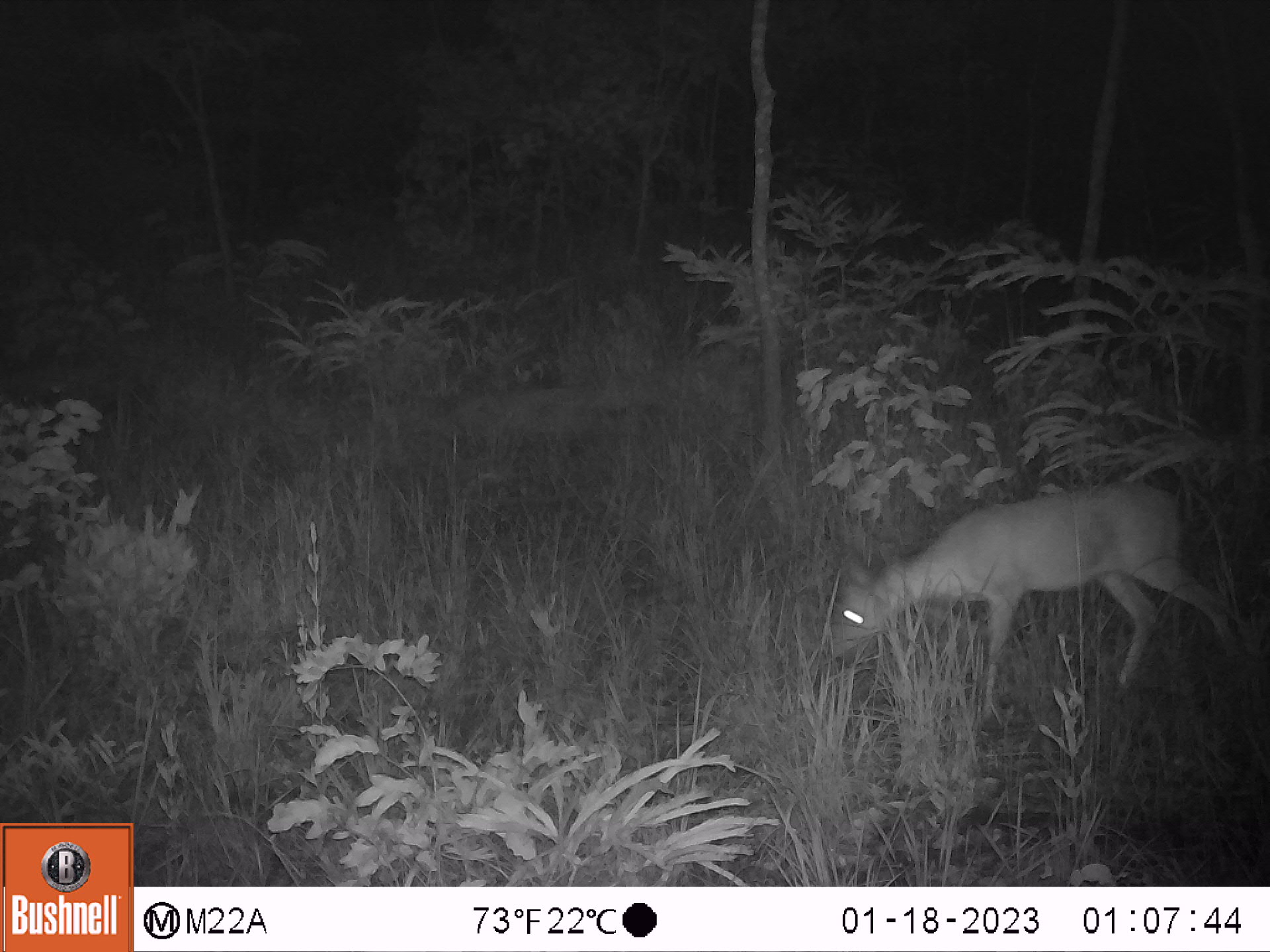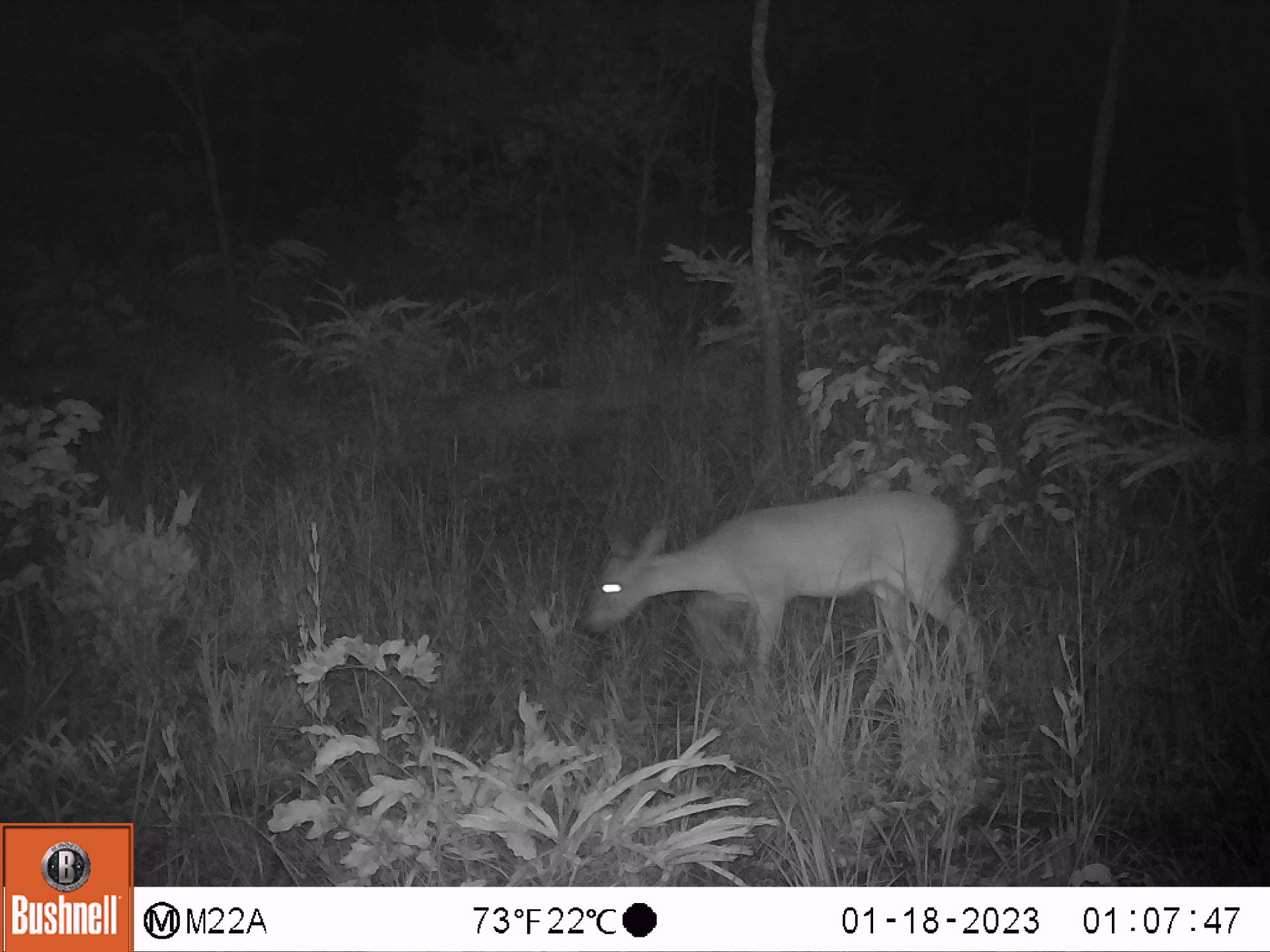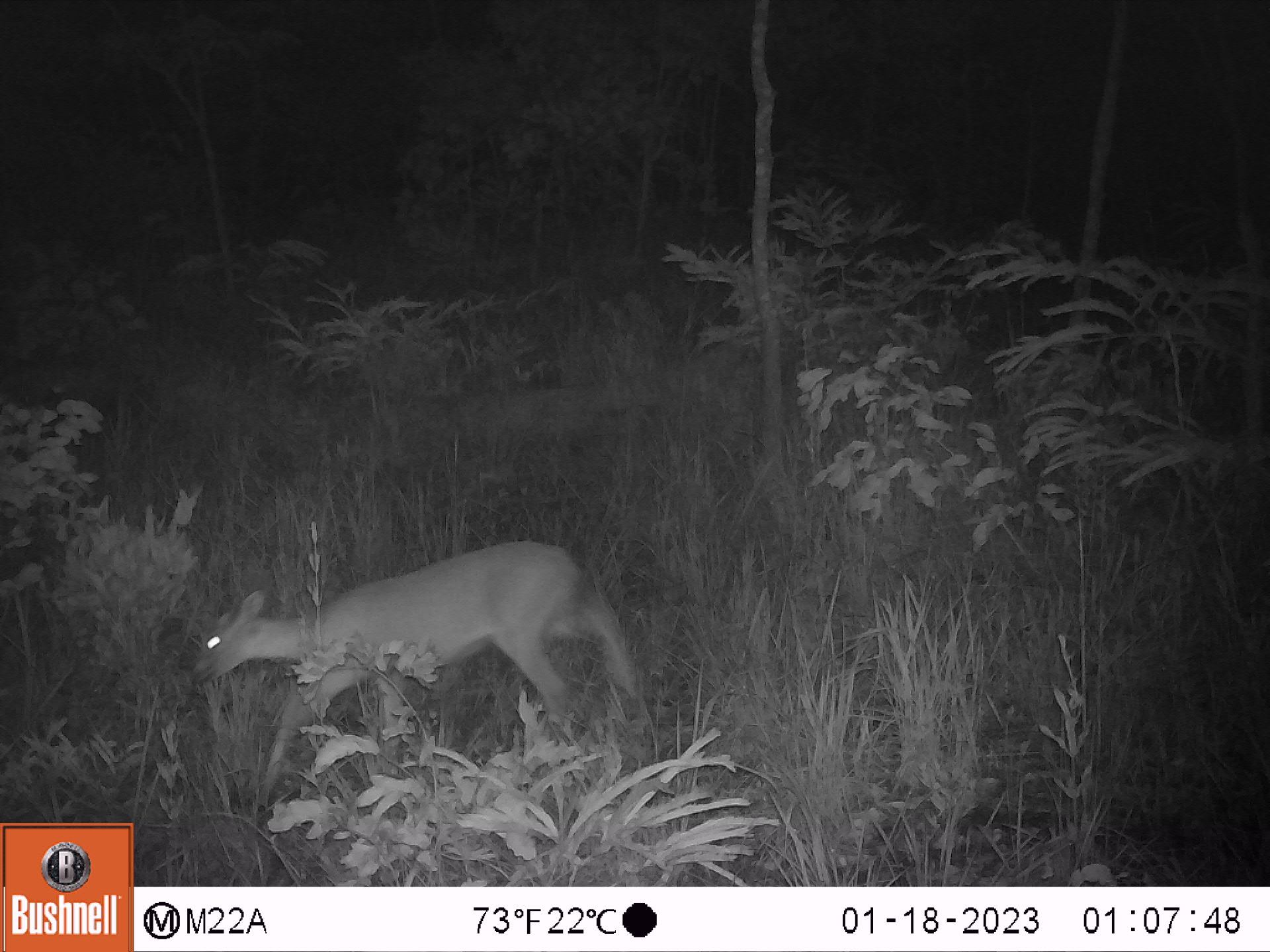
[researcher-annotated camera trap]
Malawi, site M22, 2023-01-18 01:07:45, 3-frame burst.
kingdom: Animalia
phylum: Chordata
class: Mammalia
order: Artiodactyla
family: Bovidae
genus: Sylvicapra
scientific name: Sylvicapra grimmia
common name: common duiker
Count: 1.